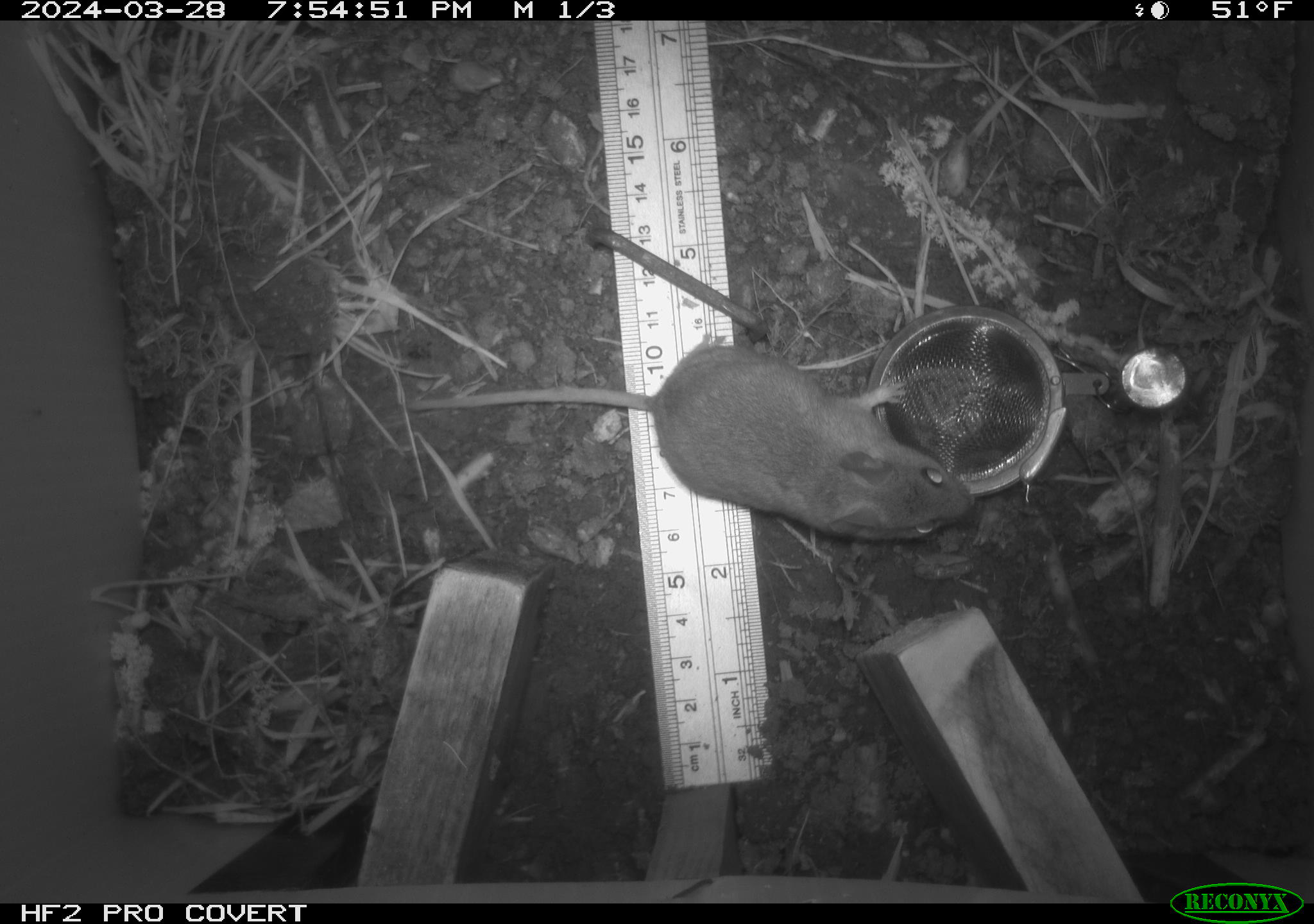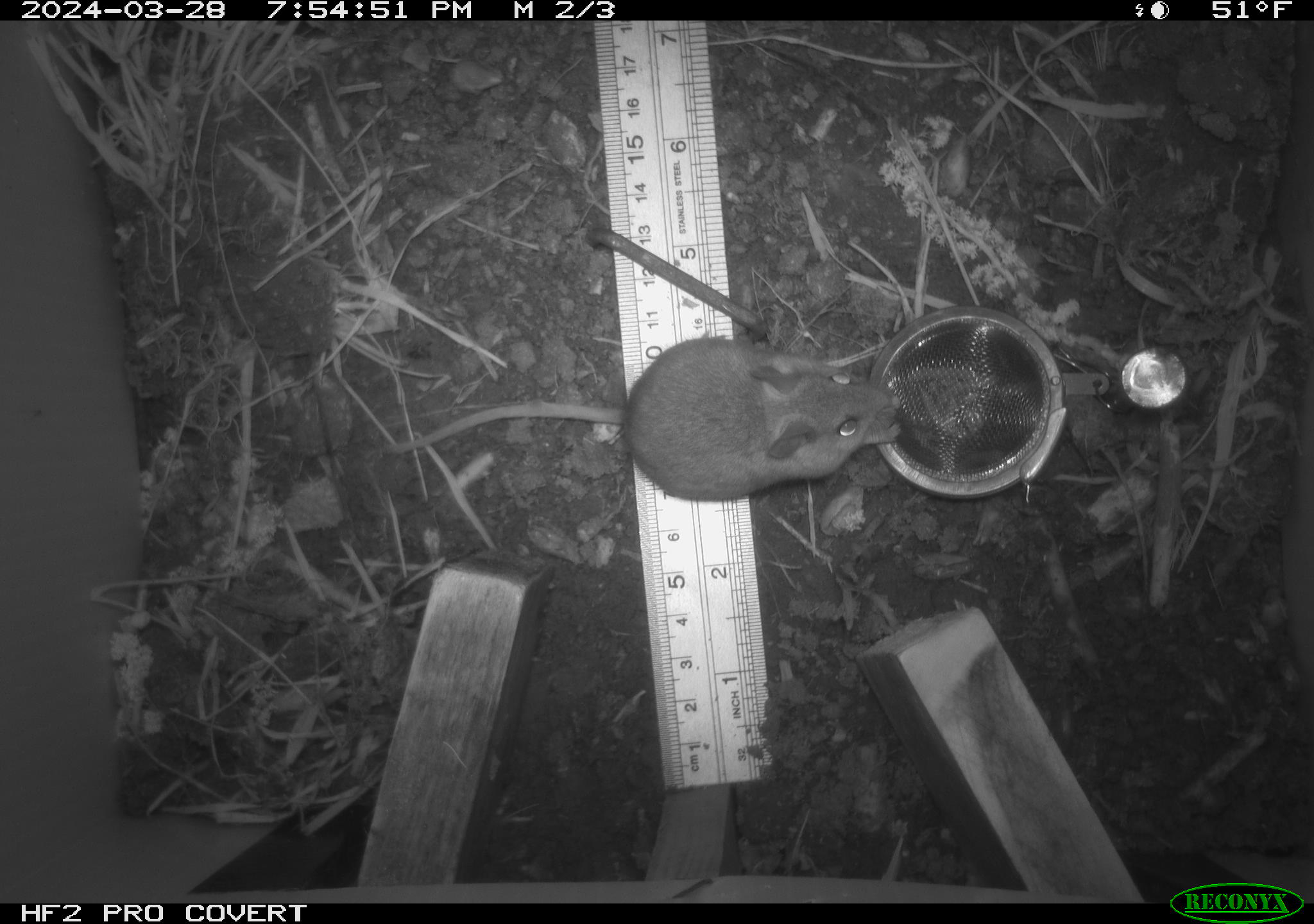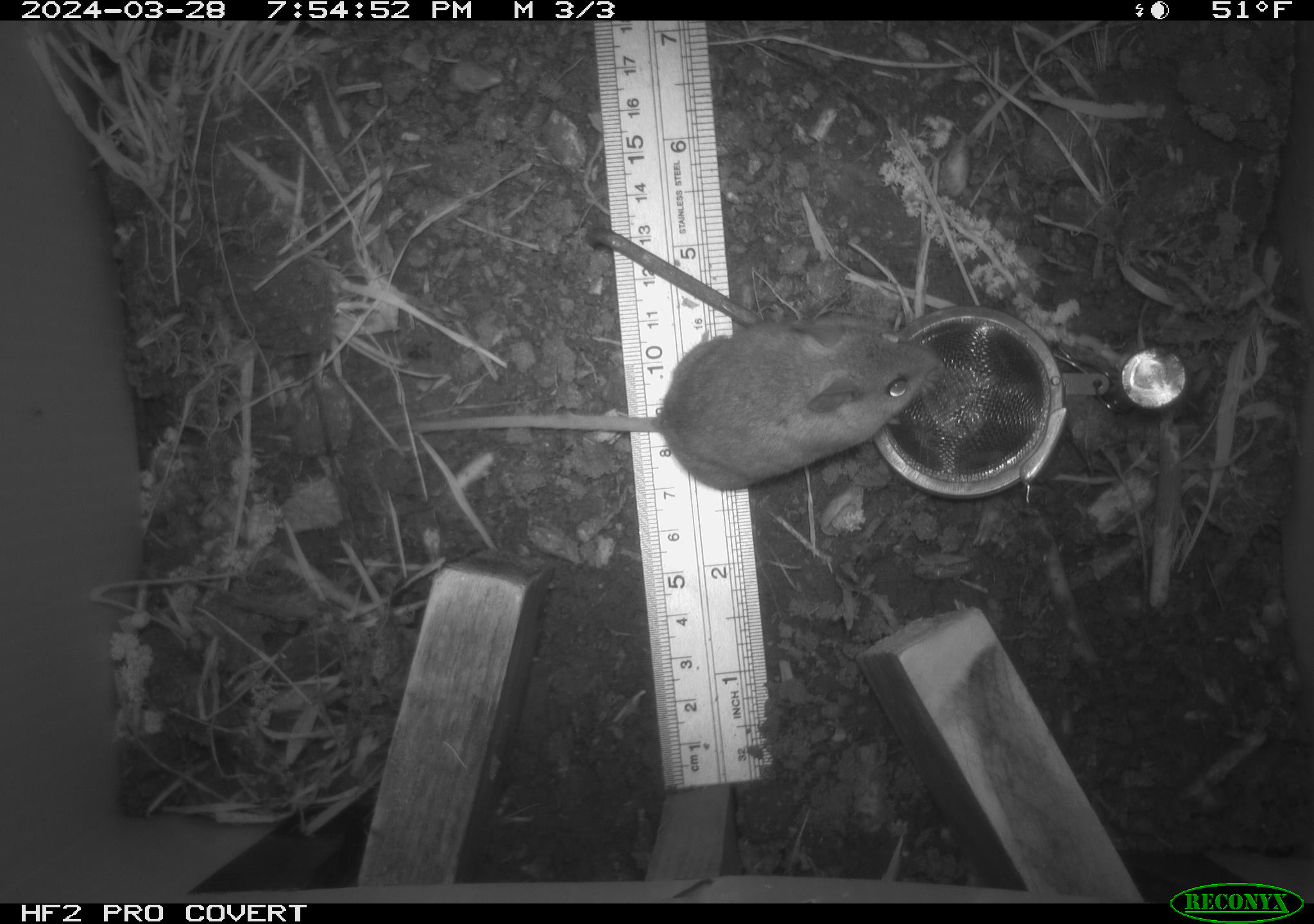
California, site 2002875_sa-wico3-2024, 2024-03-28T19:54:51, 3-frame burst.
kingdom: Animalia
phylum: Chordata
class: Mammalia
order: Rodentia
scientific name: Rodentia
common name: mouse species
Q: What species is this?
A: Mouse species (Rodentia).